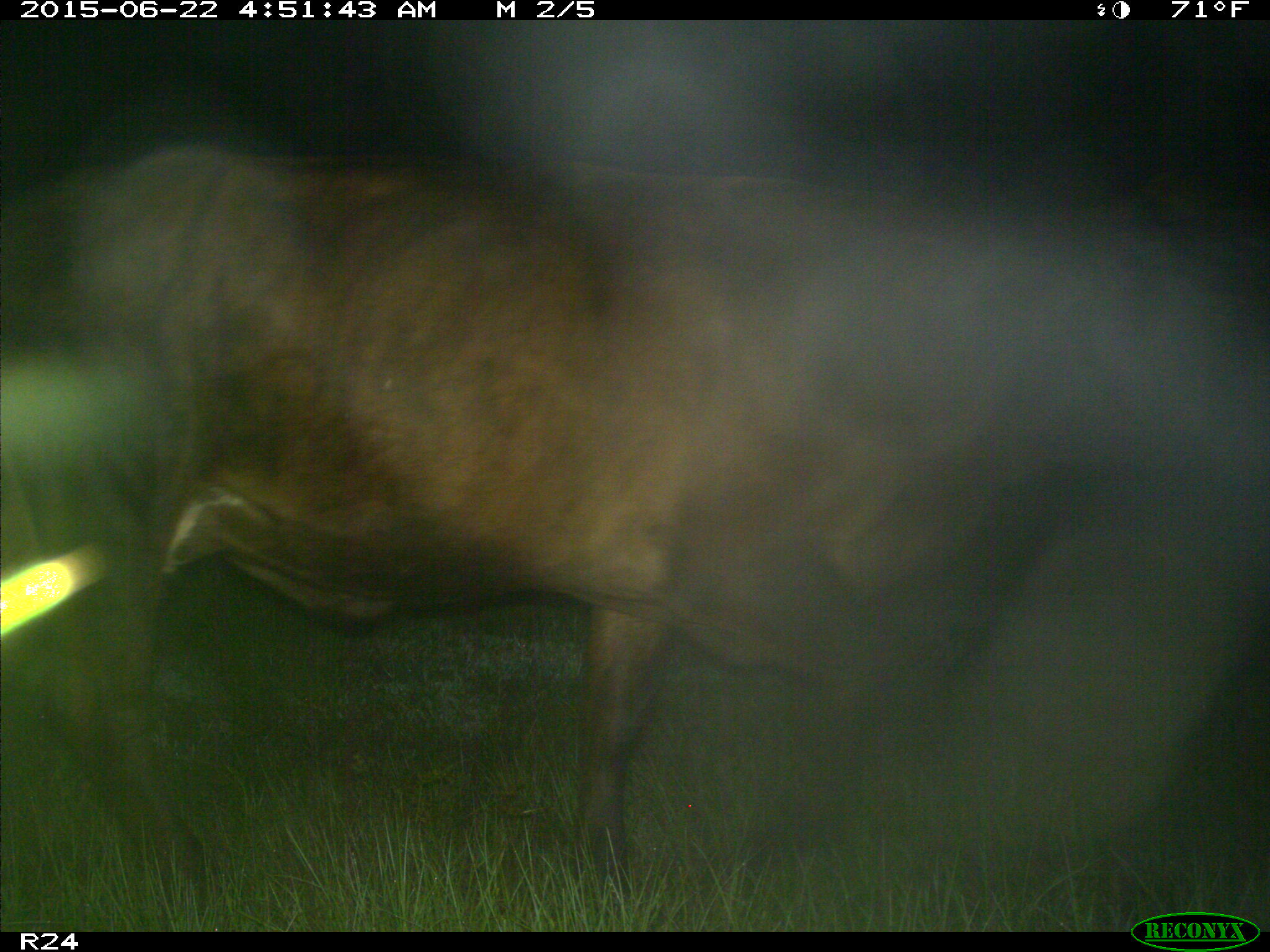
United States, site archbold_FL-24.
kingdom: Animalia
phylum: Chordata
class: Mammalia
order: Artiodactyla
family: Bovidae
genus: Bos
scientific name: Bos taurus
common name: domestic cow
Bos taurus (domestic cow).